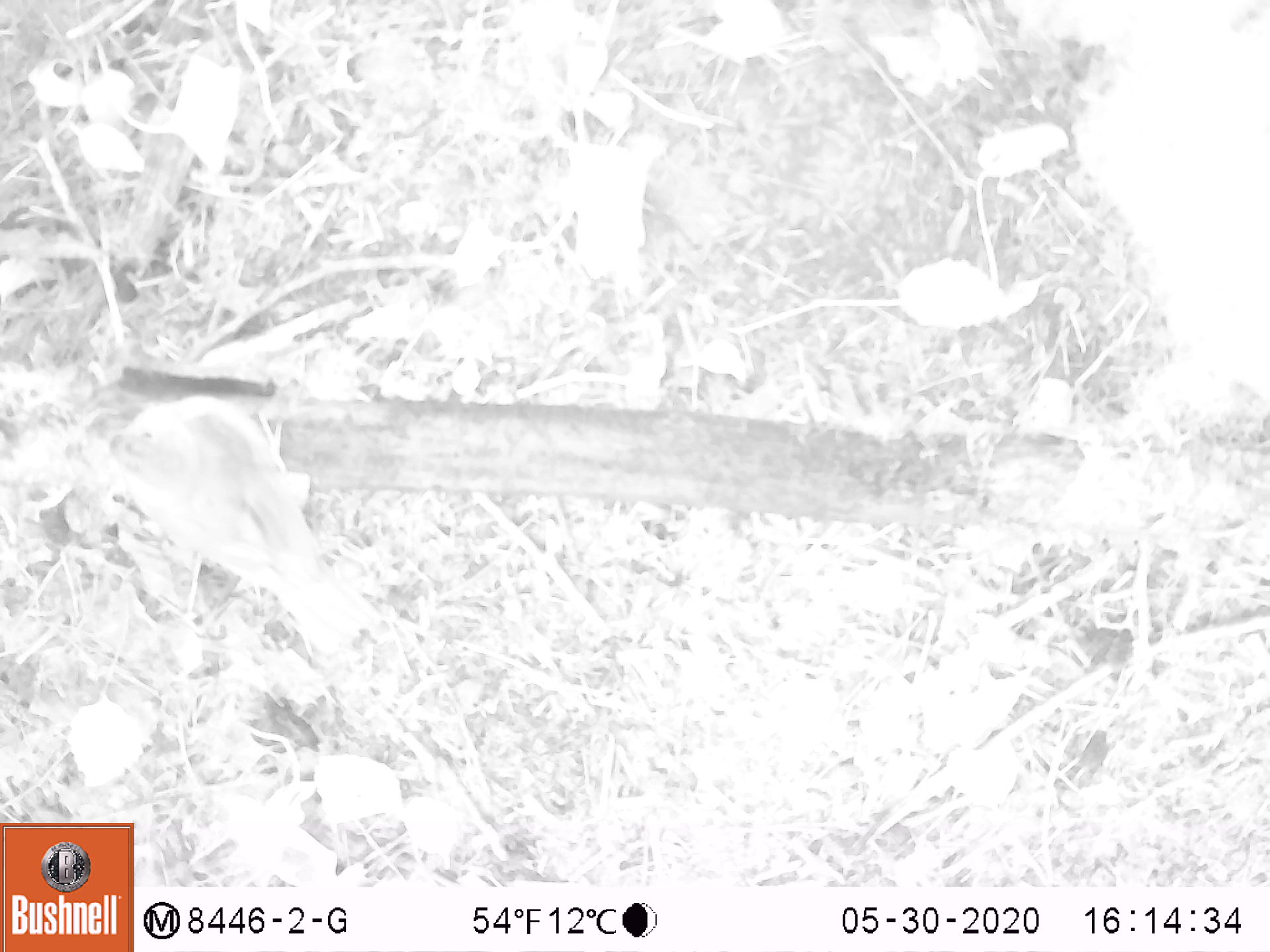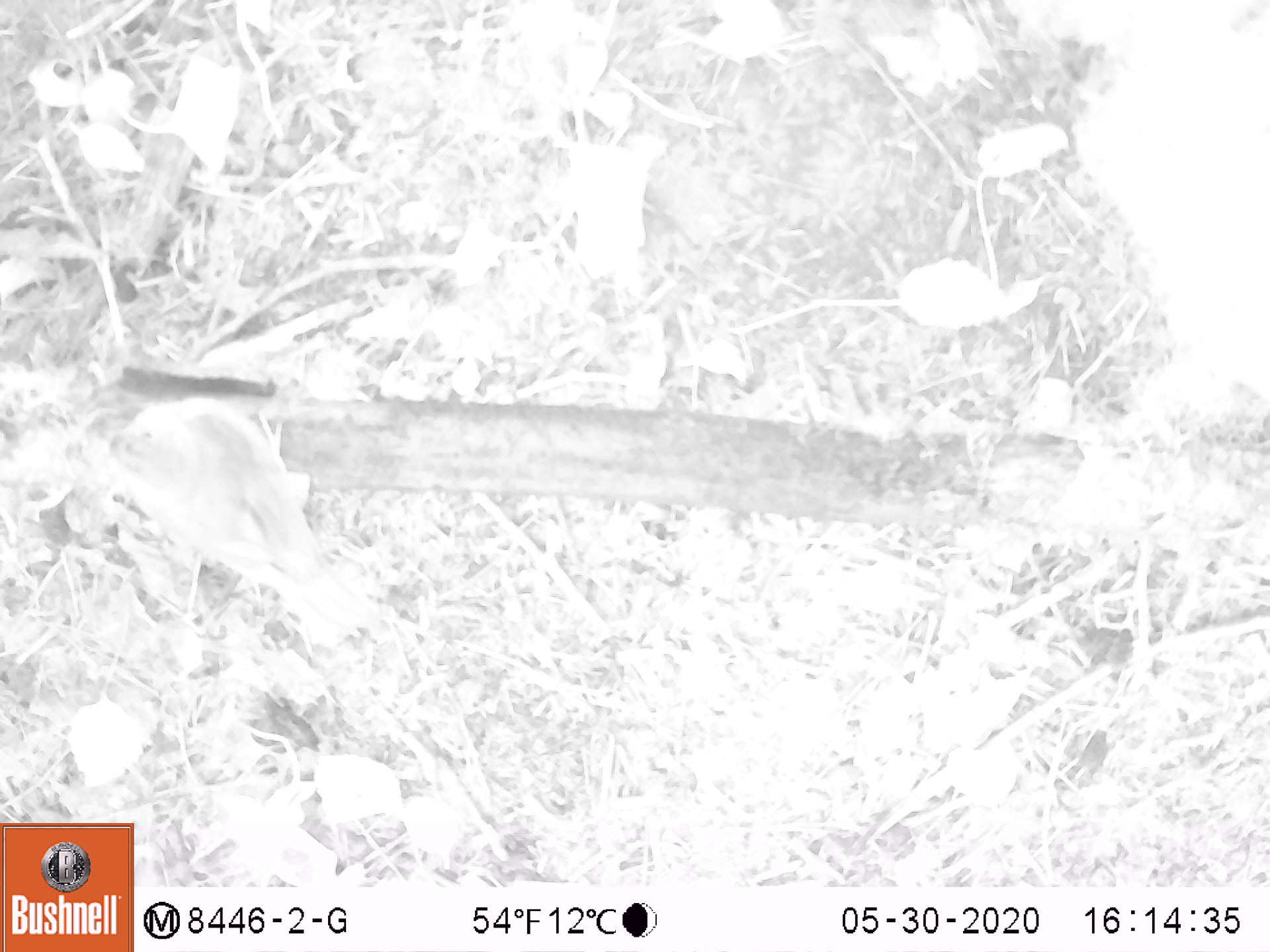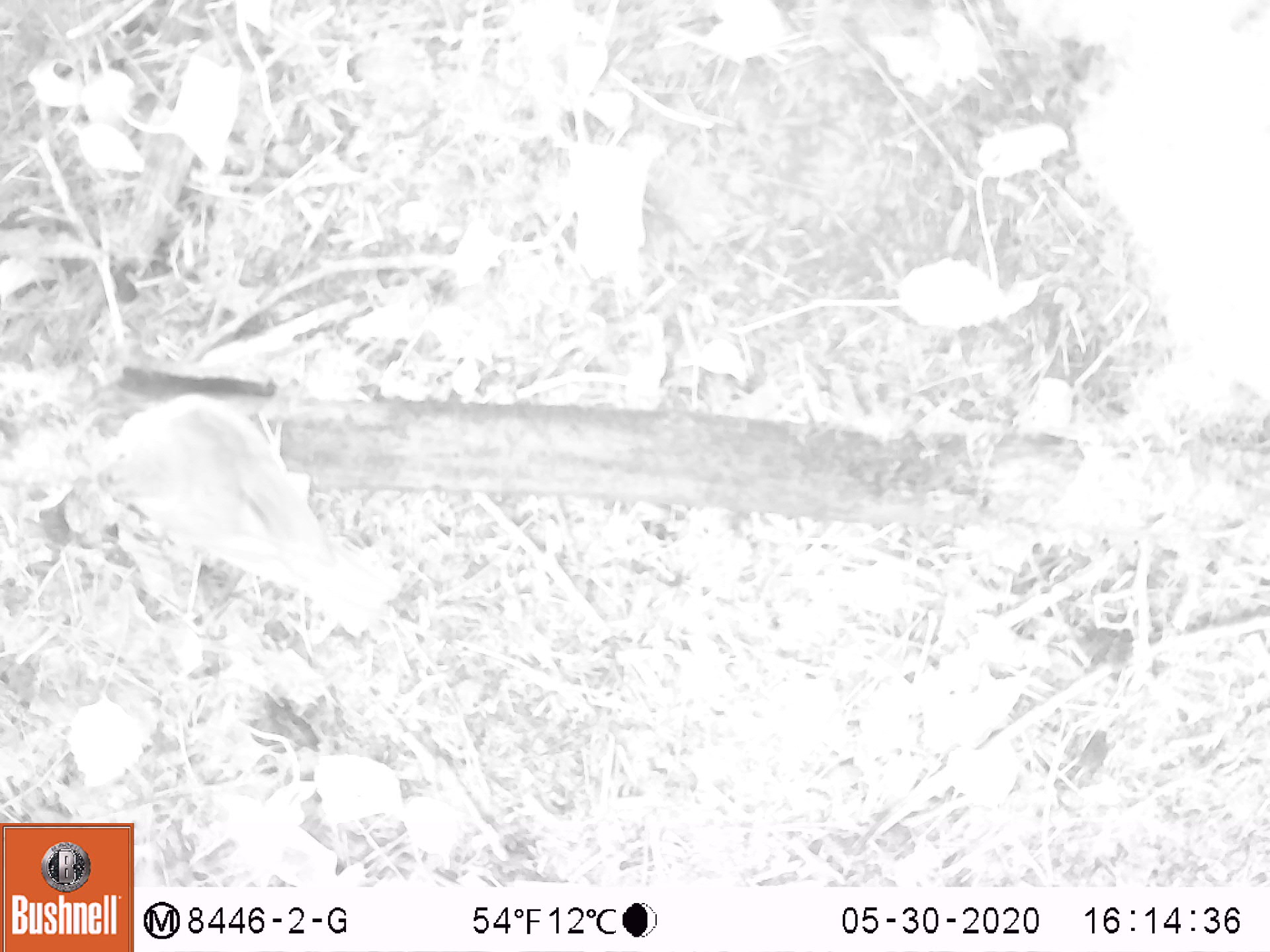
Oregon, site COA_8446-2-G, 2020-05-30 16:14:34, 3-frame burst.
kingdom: Animalia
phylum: Chordata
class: Aves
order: Passeriformes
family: Turdidae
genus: Catharus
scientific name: Catharus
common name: brown thrushes and nightingale-thrushes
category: catharus species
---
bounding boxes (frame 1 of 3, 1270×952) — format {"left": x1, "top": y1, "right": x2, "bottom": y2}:
catharus species: {"left": 82, "top": 388, "right": 378, "bottom": 666}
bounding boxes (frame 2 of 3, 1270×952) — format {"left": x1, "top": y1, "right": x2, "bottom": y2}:
catharus species: {"left": 67, "top": 386, "right": 384, "bottom": 651}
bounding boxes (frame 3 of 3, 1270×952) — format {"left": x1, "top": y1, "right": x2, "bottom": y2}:
catharus species: {"left": 78, "top": 382, "right": 426, "bottom": 641}